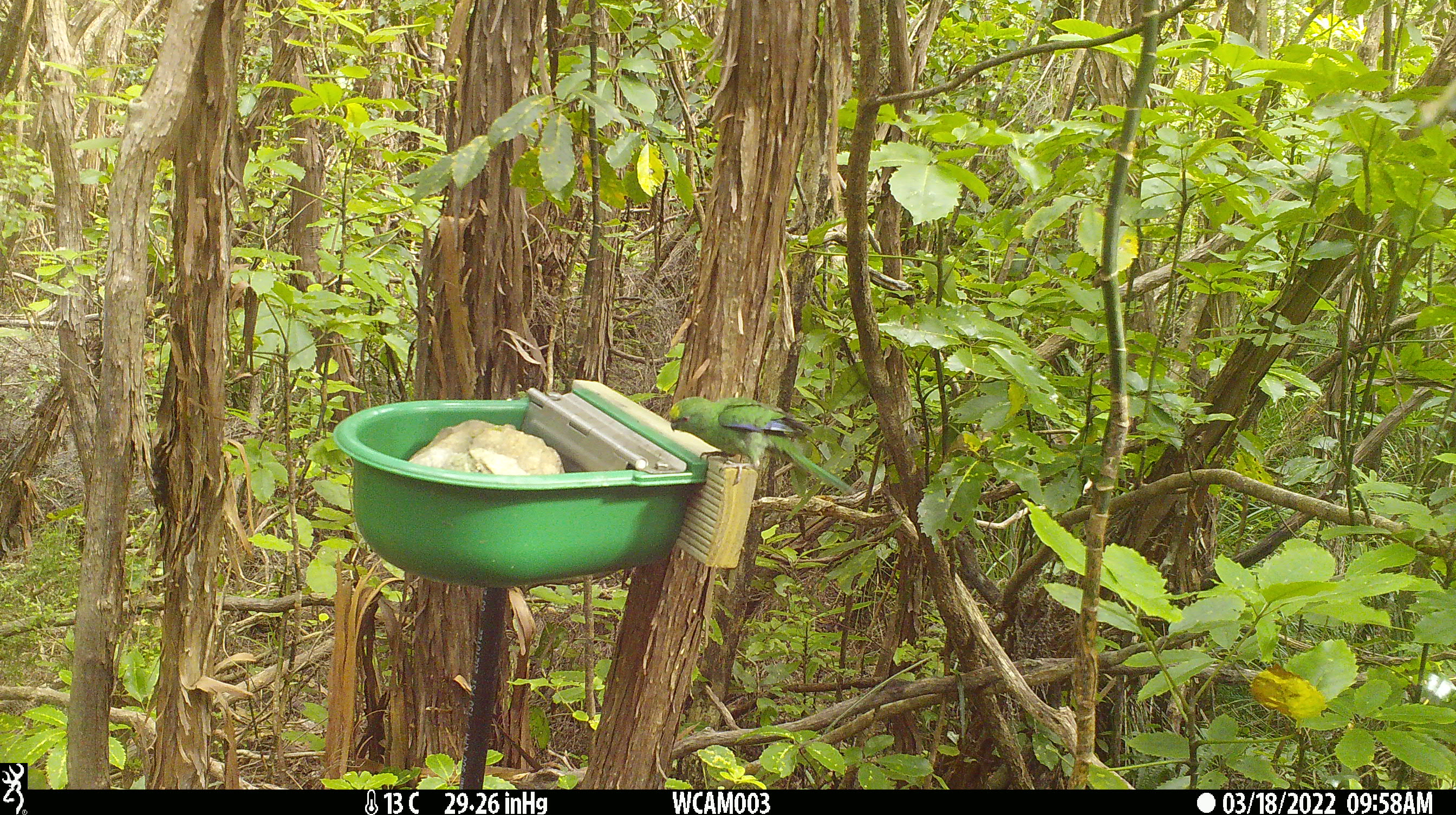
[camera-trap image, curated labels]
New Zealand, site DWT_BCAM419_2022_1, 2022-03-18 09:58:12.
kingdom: Animalia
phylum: Chordata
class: Aves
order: Psittaciformes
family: Psittaculidae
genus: Cyanoramphus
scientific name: Cyanoramphus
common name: parakeet